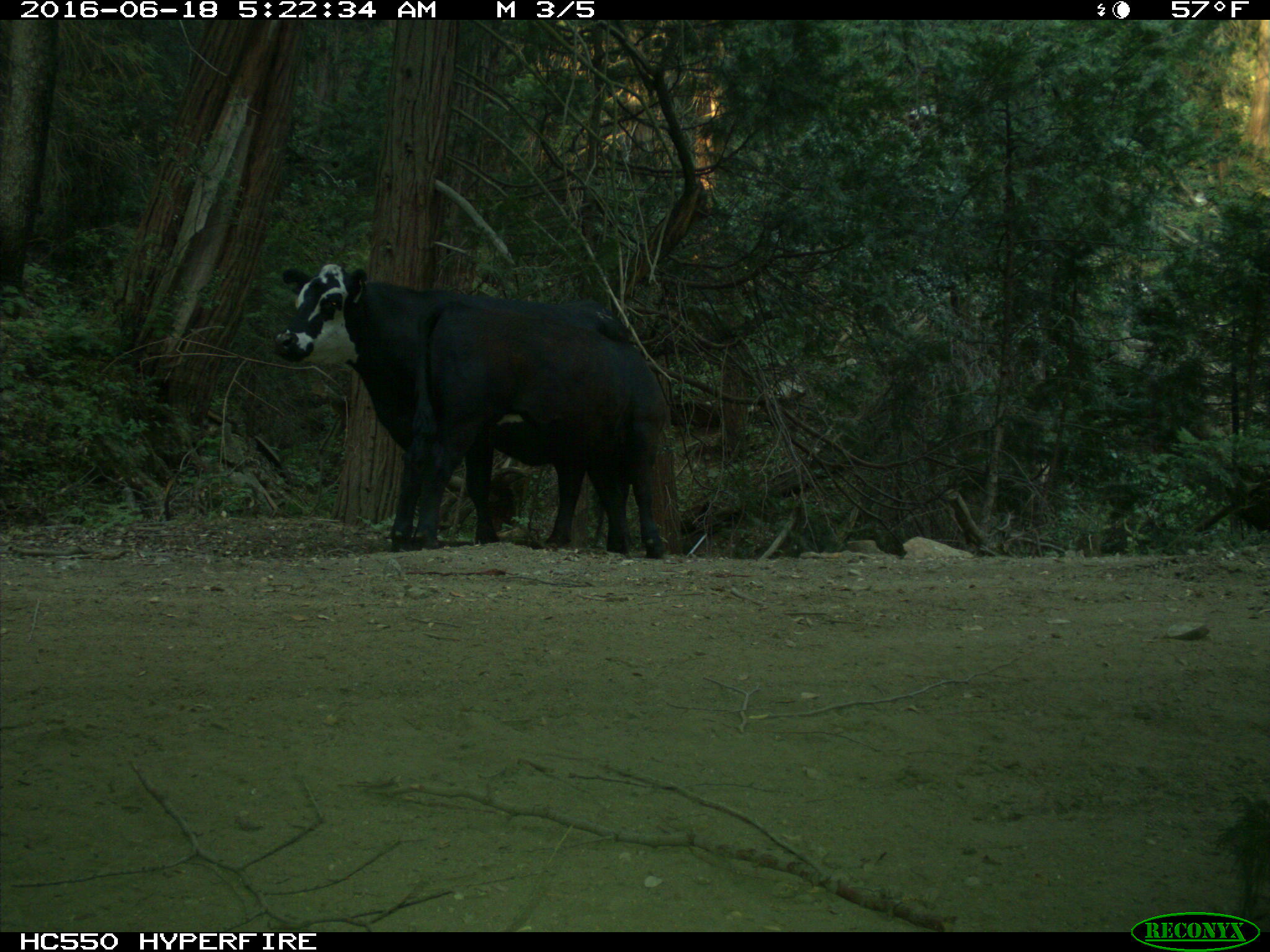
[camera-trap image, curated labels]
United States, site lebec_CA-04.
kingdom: Animalia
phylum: Chordata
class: Mammalia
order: Artiodactyla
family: Bovidae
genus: Bos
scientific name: Bos taurus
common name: domestic cow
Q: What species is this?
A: Bos taurus (domestic cow).